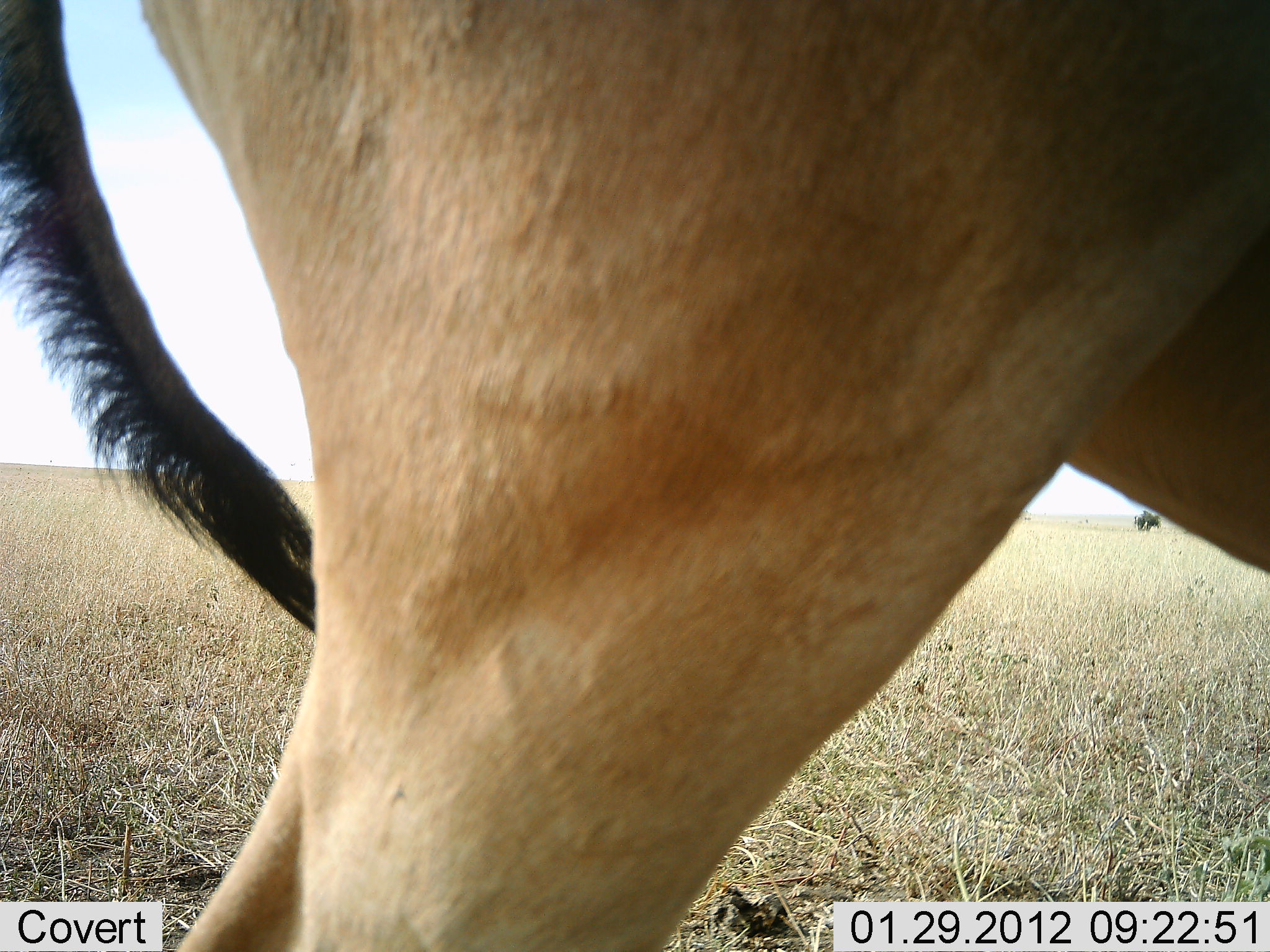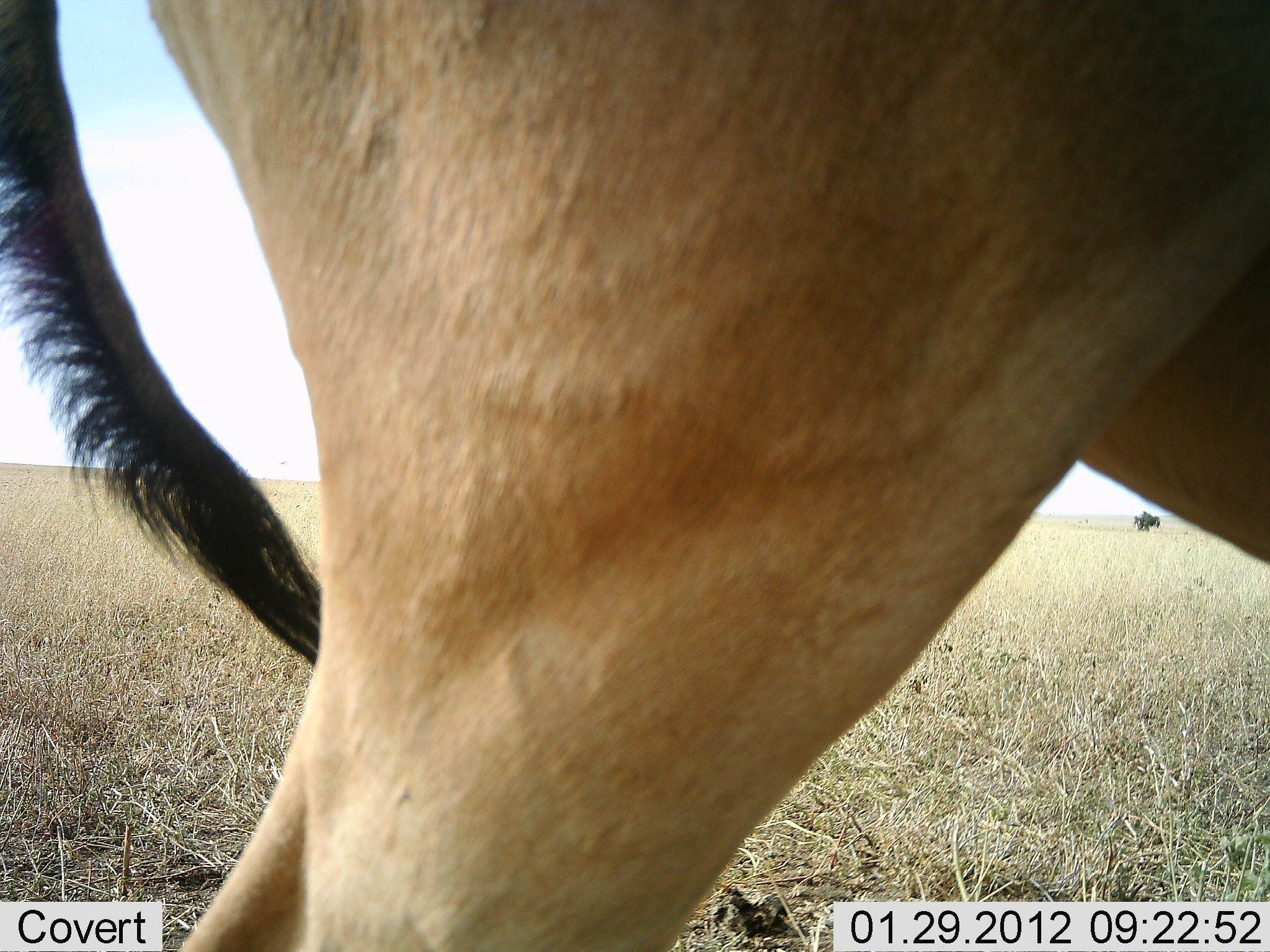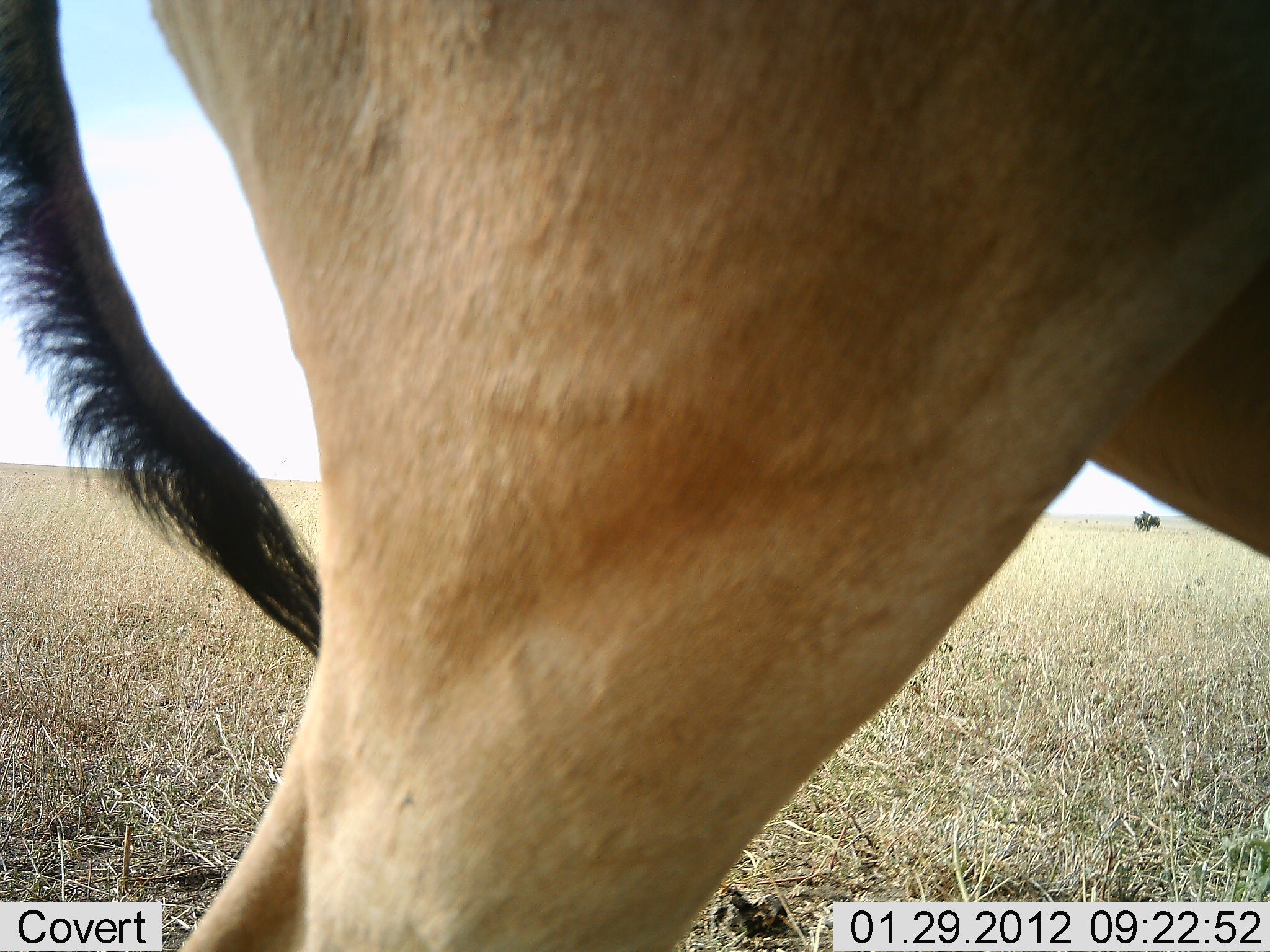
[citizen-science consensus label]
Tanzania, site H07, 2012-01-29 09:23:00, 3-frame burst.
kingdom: Animalia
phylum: Chordata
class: Mammalia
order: Artiodactyla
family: Bovidae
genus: Alcelaphus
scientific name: Alcelaphus buselaphus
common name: hartebeest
Hartebeest (Alcelaphus buselaphus), count 1. Behavior (volunteer vote fractions): standing 100%, resting 0%, moving 0%, interacting 0%. Young present (vote fraction): 0%. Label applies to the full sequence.